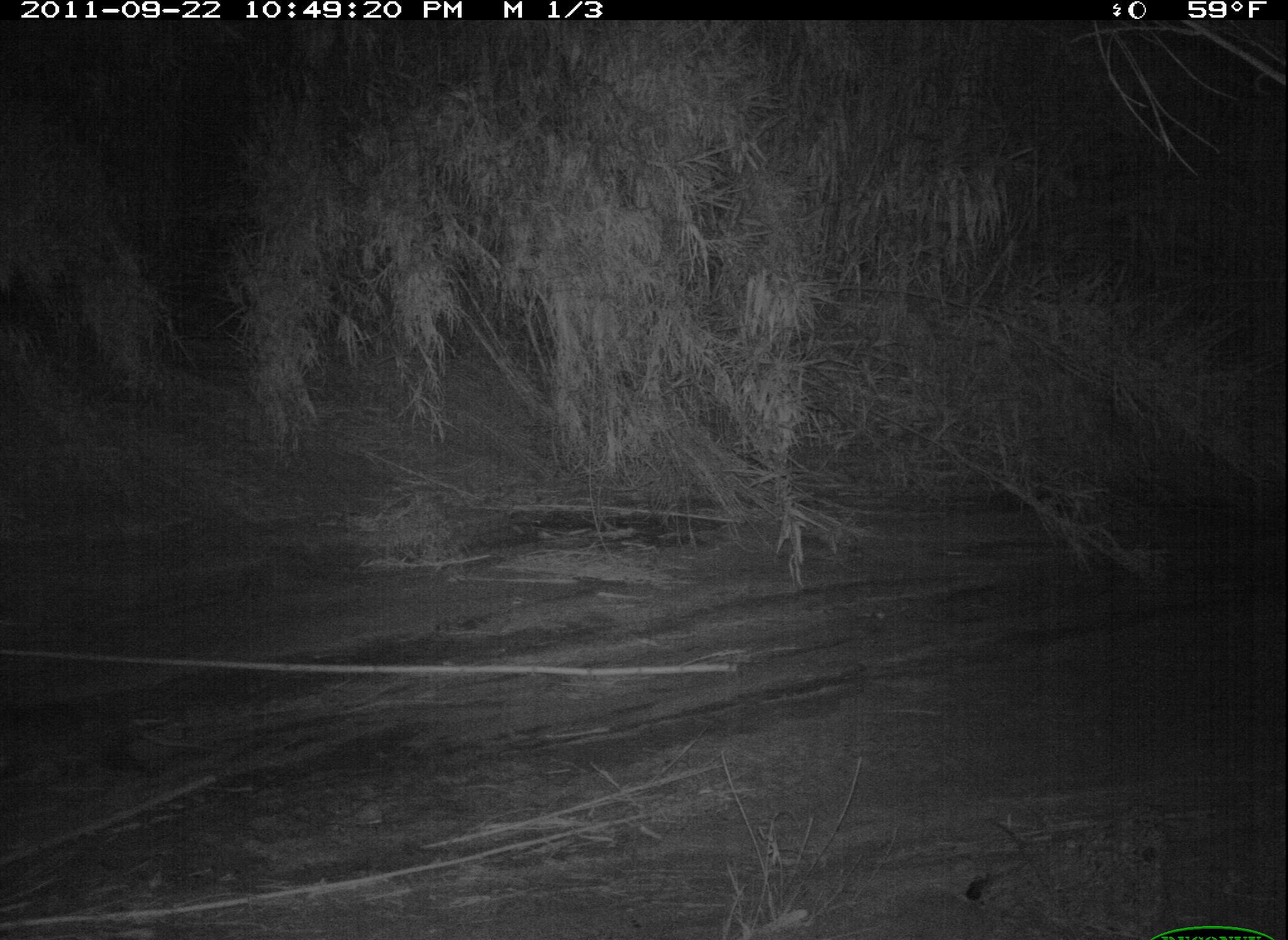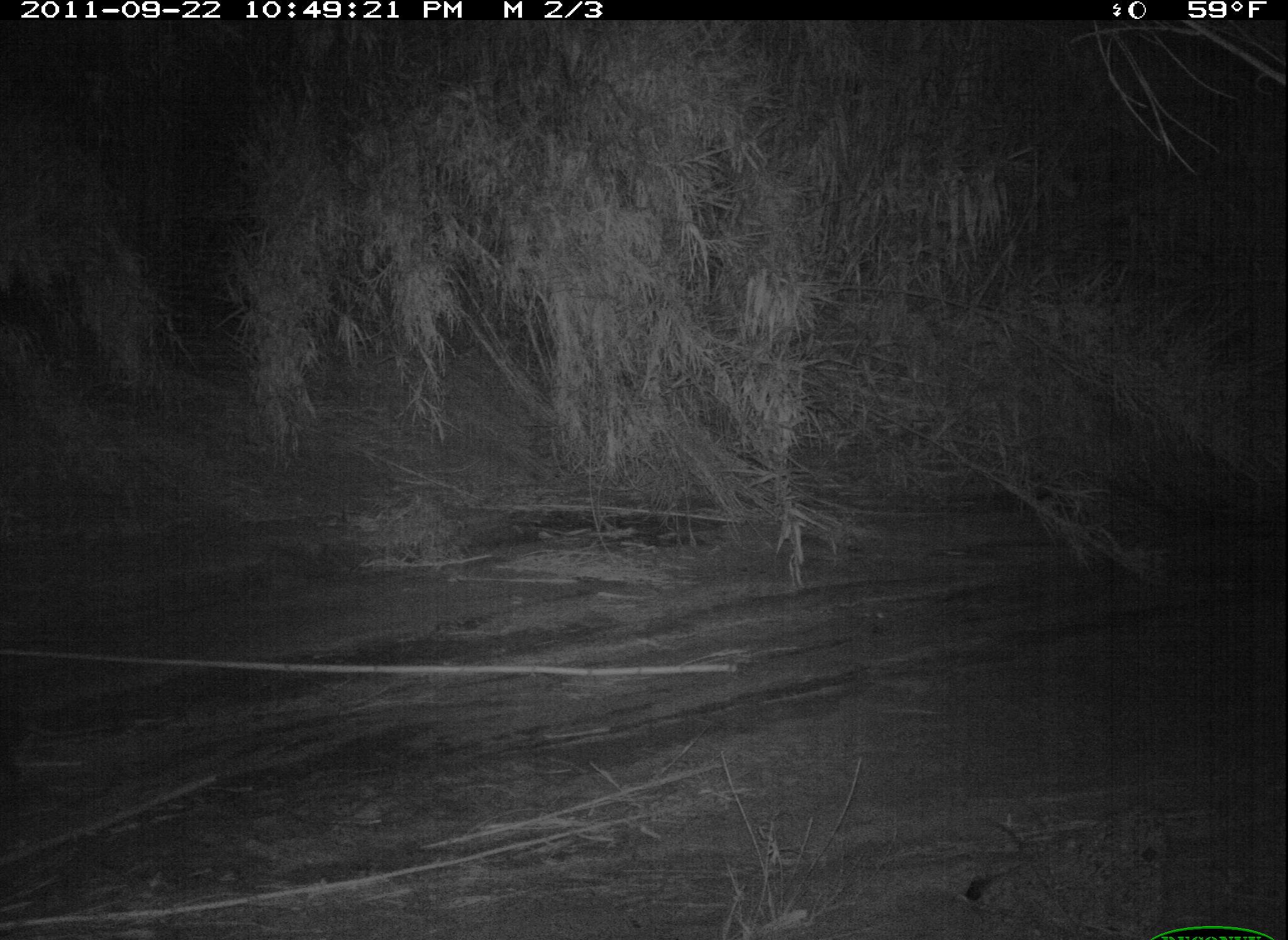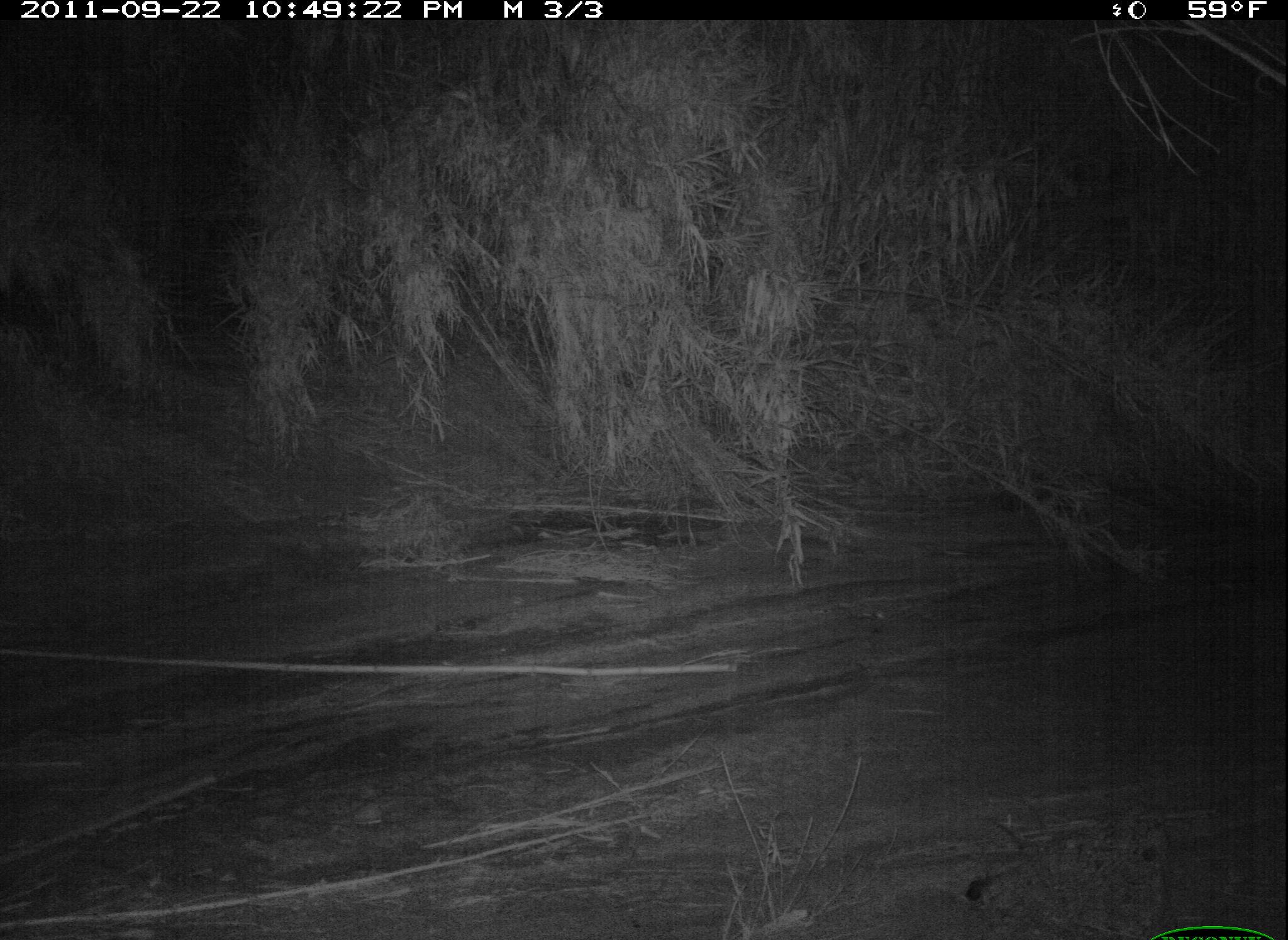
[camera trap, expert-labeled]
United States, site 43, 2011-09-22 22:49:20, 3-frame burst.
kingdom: Animalia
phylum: Chordata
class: Mammalia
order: Didelphimorphia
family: Didelphidae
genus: Didelphis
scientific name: Didelphis virginiana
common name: virginia opossum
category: opossum